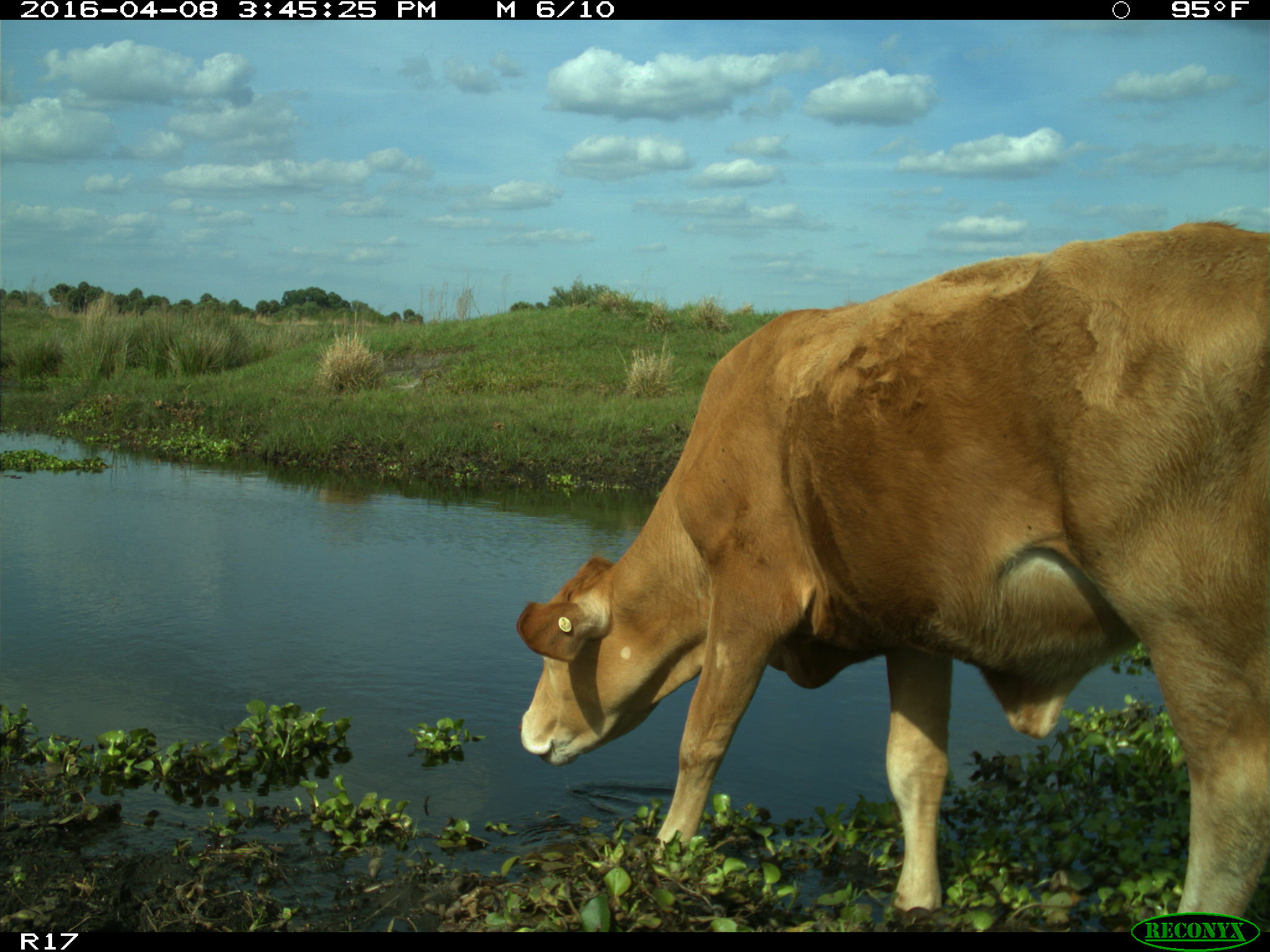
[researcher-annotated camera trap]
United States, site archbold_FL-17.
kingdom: Animalia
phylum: Chordata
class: Mammalia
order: Artiodactyla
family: Bovidae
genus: Bos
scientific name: Bos taurus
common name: domestic cow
Bos taurus (domestic cow).